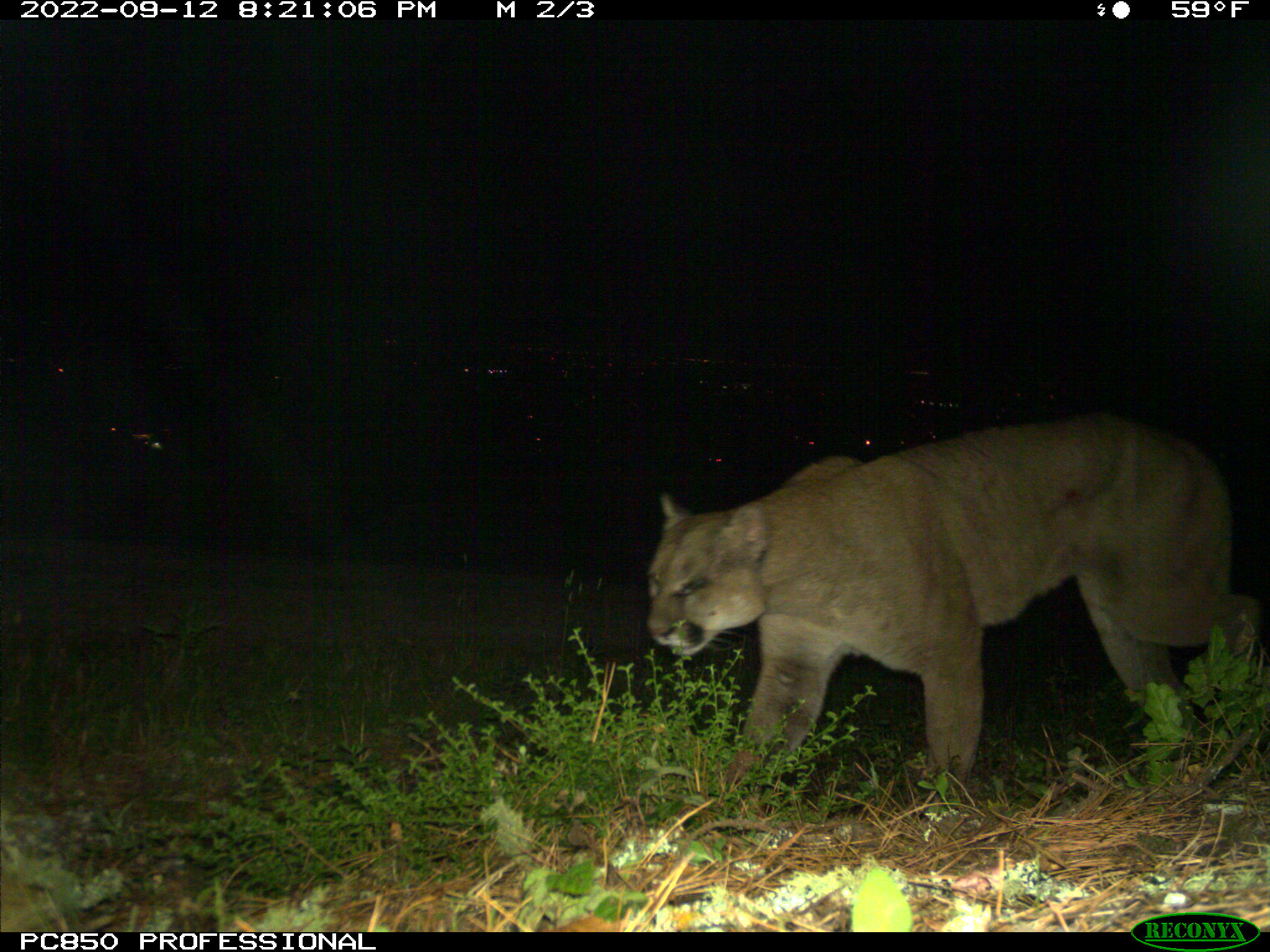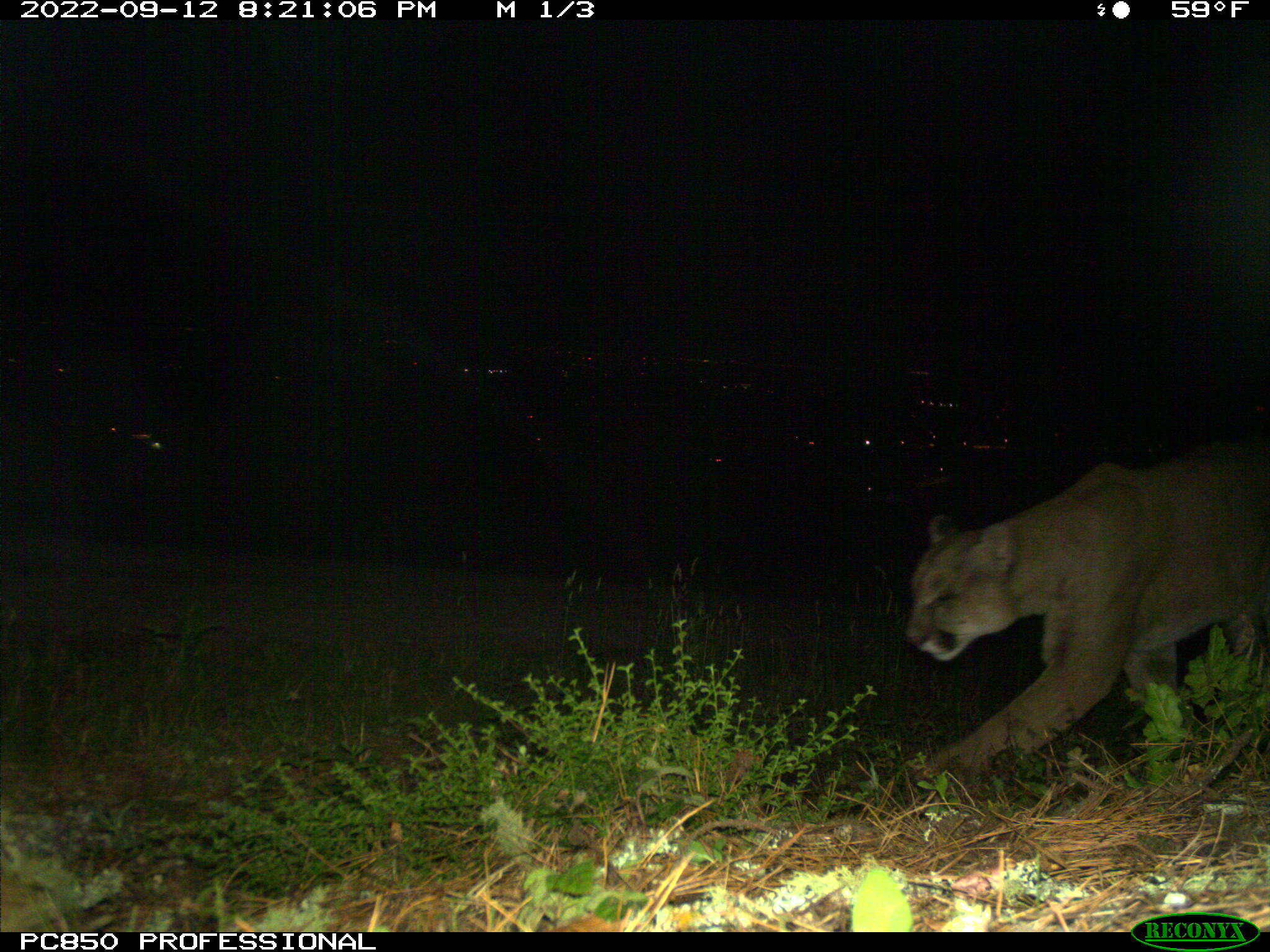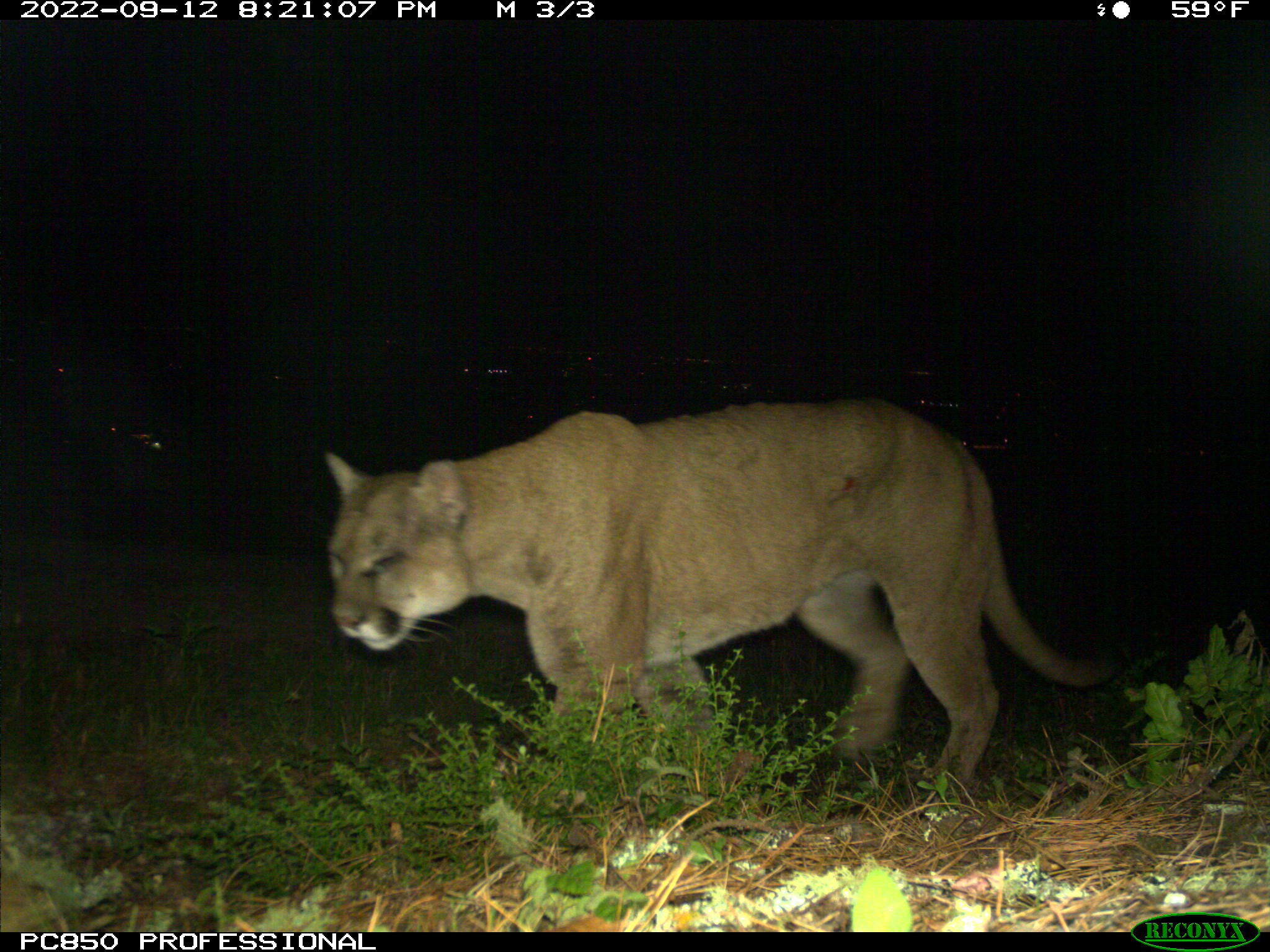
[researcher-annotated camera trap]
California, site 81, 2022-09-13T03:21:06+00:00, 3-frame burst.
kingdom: Animalia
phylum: Chordata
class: Mammalia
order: Carnivora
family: Felidae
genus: Puma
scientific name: Puma concolor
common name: puma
Puma (Puma concolor).